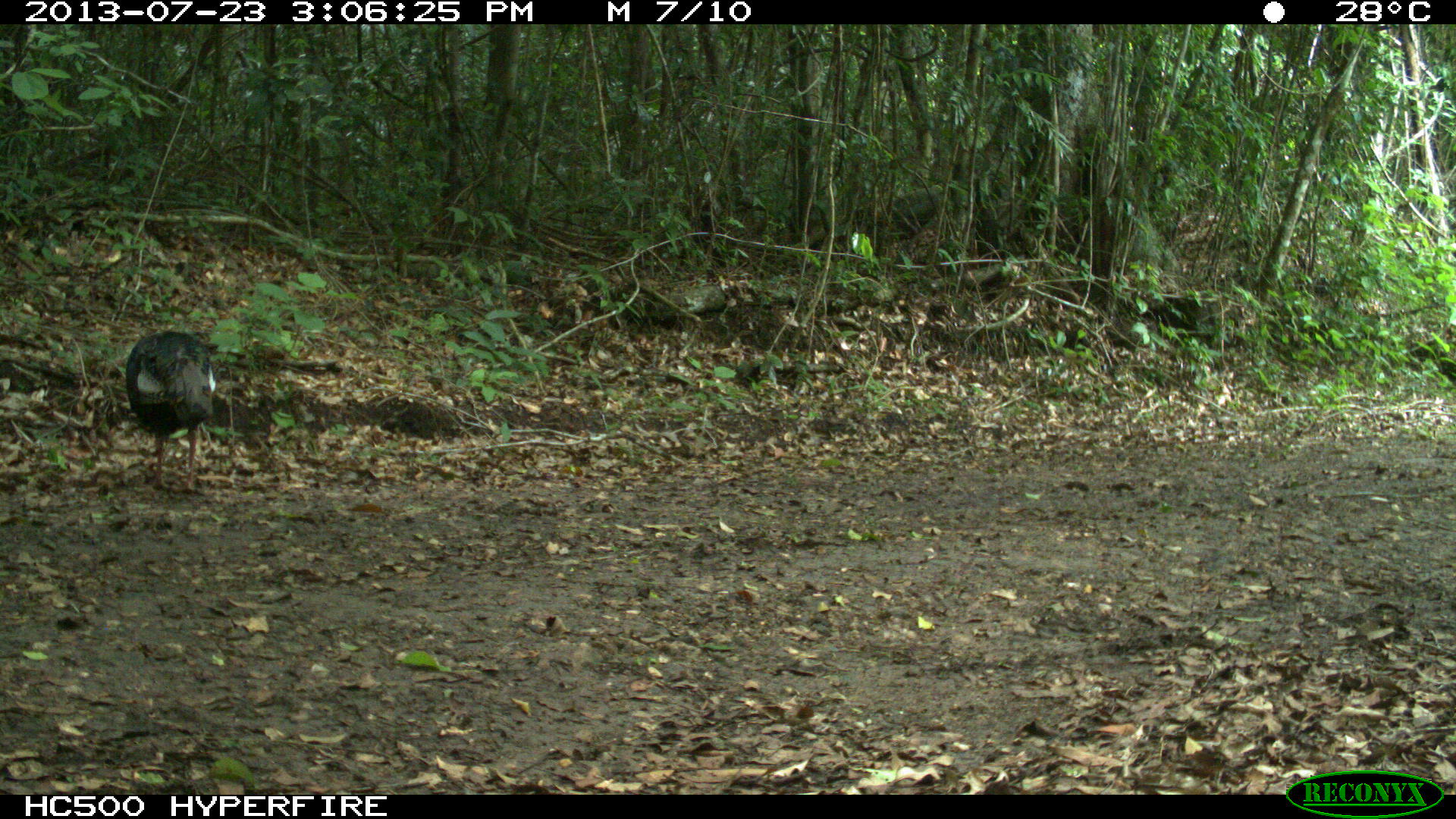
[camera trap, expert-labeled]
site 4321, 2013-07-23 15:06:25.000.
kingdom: Animalia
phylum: Chordata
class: Aves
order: Galliformes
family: Phasianidae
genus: Meleagris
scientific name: Meleagris ocellata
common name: ocellated turkey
Meleagris ocellata (ocellated turkey), count 1, sex male.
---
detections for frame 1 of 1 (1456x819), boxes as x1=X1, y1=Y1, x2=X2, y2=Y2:
meleagris ocellata: x1=124, y1=328, x2=216, y2=495